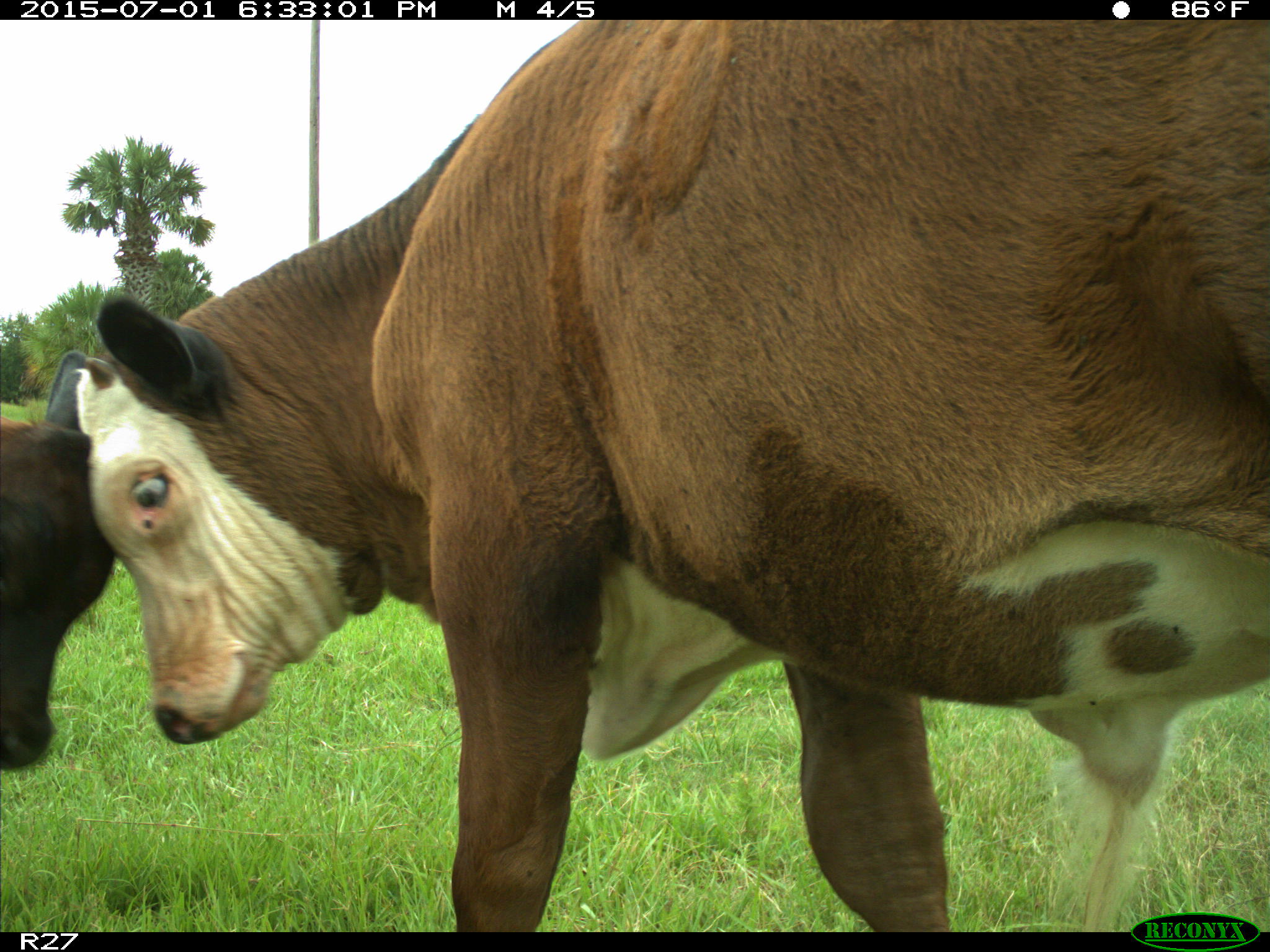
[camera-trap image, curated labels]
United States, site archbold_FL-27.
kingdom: Animalia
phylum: Chordata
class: Mammalia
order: Artiodactyla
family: Bovidae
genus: Bos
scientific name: Bos taurus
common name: domestic cow